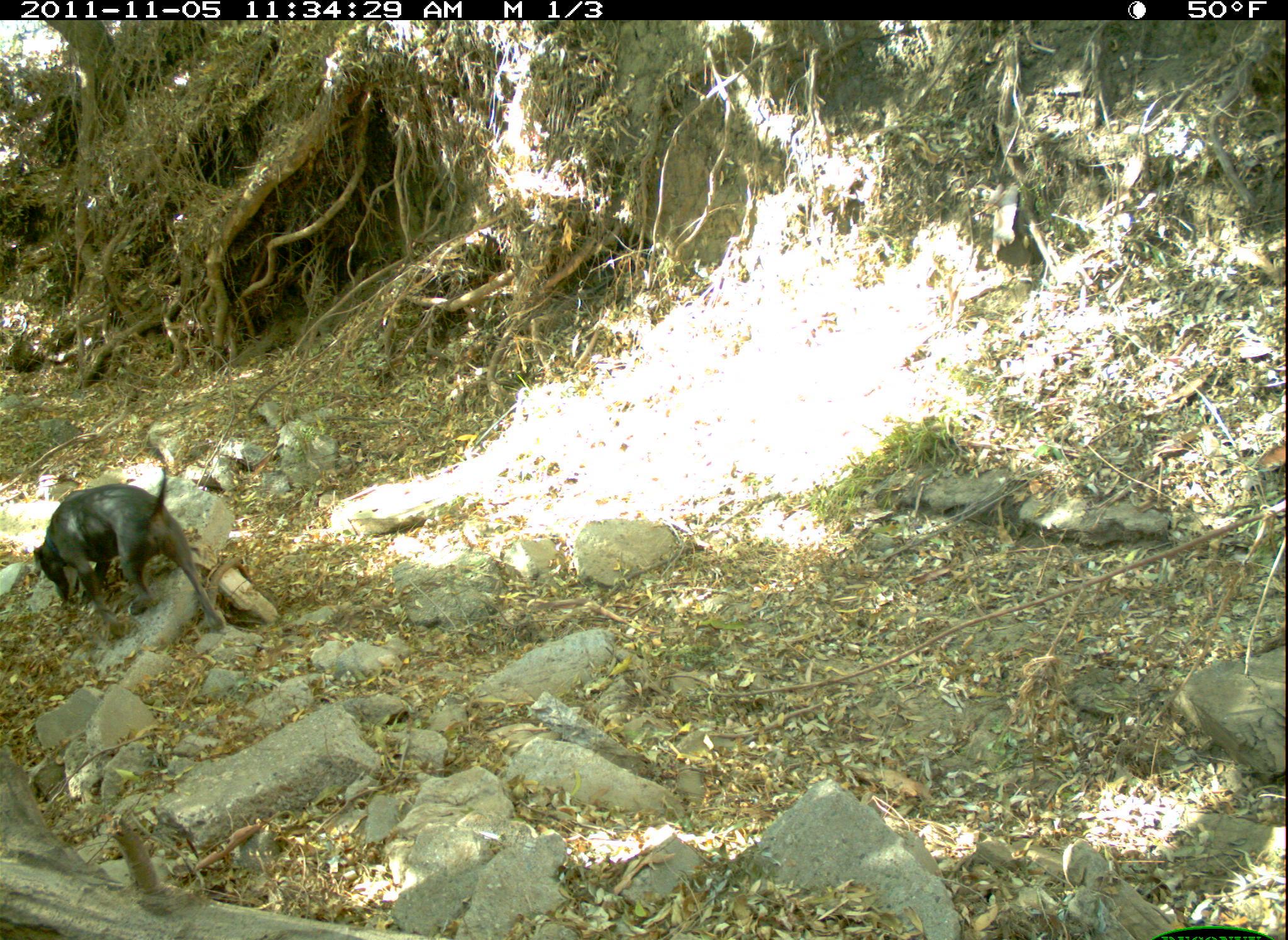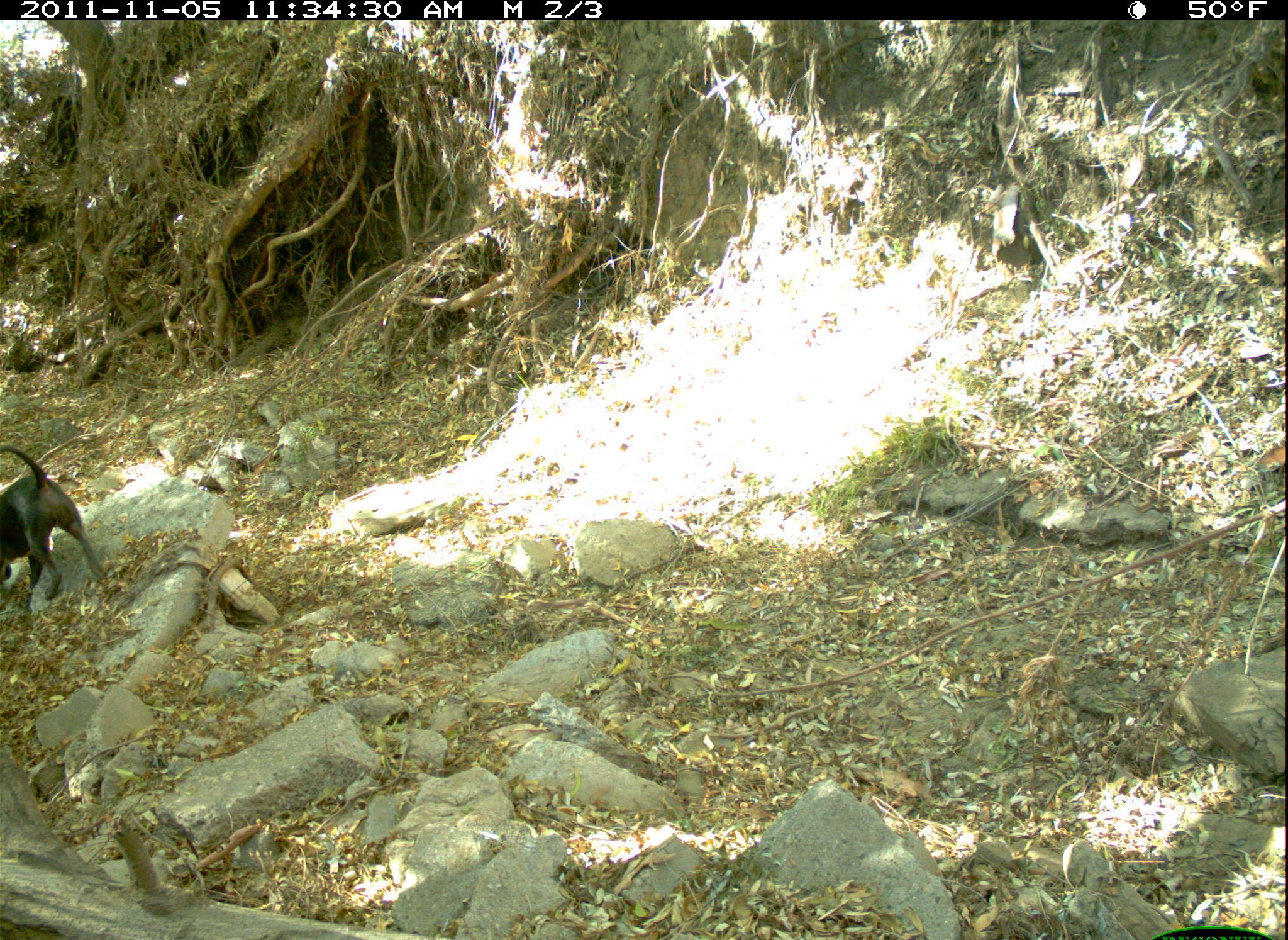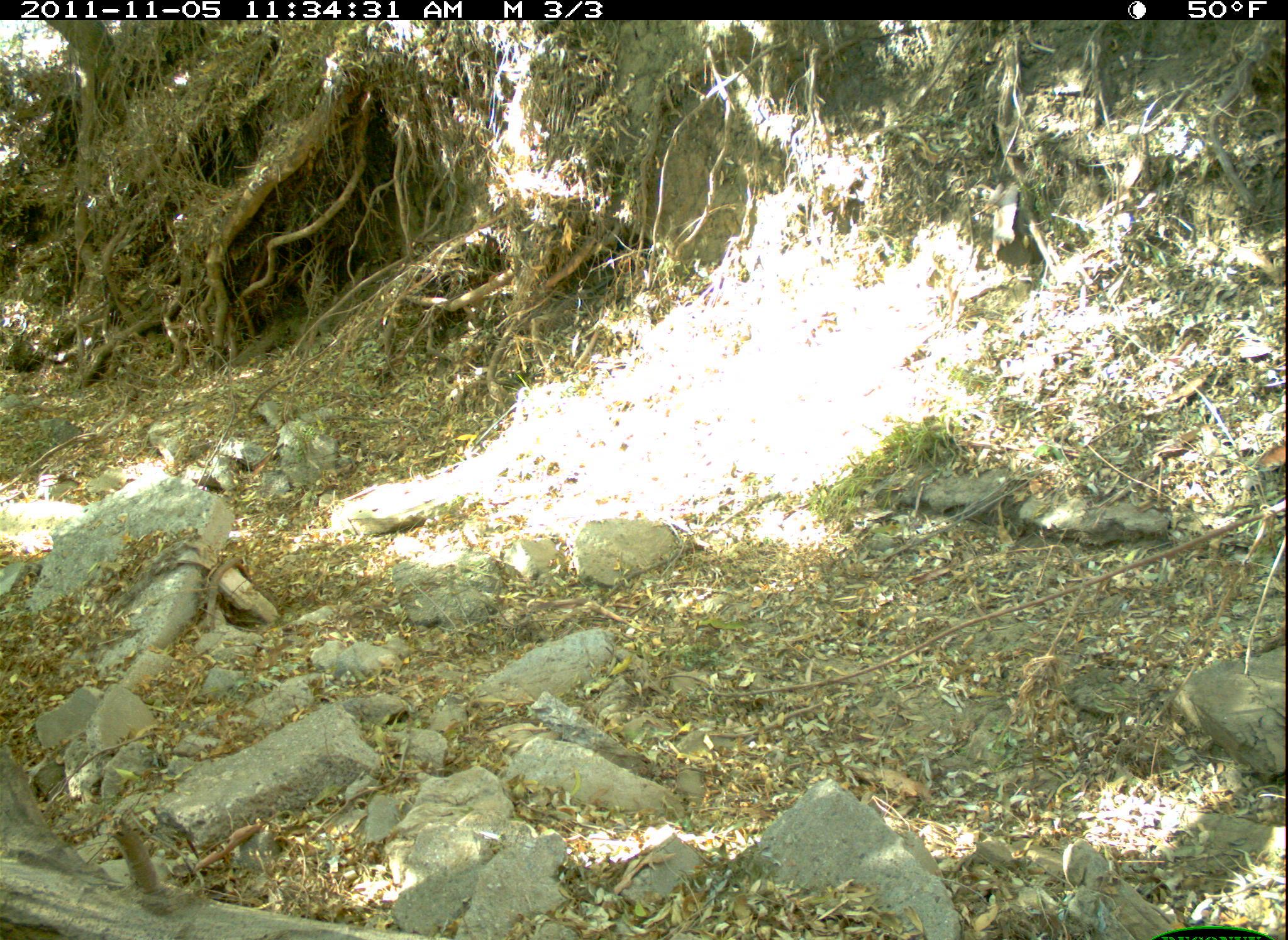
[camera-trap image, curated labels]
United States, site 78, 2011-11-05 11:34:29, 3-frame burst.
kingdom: Animalia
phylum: Chordata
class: Mammalia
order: Carnivora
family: Canidae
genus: Canis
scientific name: Canis familiaris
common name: domestic dog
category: dog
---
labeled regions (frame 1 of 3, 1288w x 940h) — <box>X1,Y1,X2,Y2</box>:
dog: <box>28,448,248,651</box>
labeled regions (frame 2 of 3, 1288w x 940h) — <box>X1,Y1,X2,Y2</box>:
dog: <box>2,431,114,628</box>